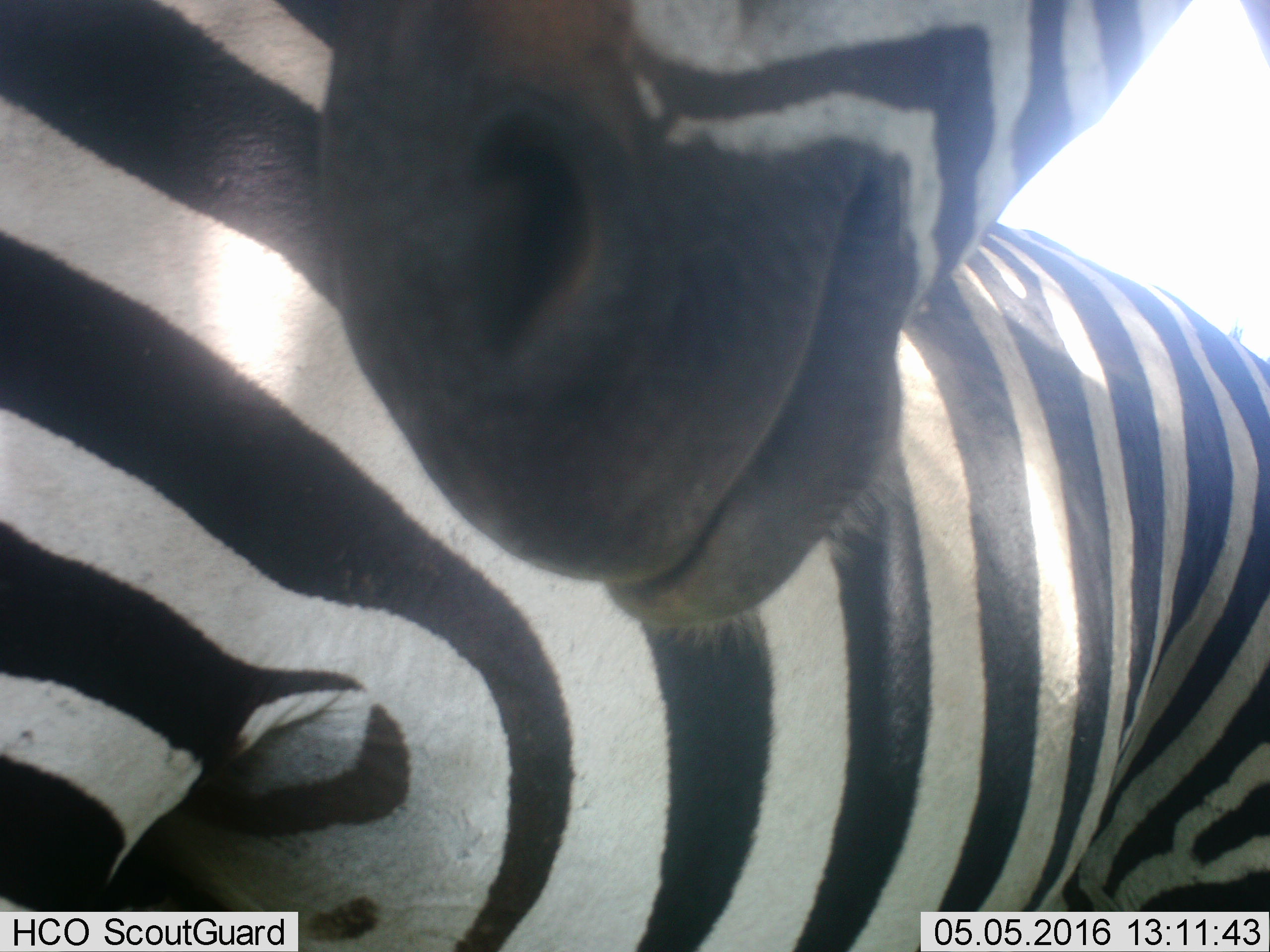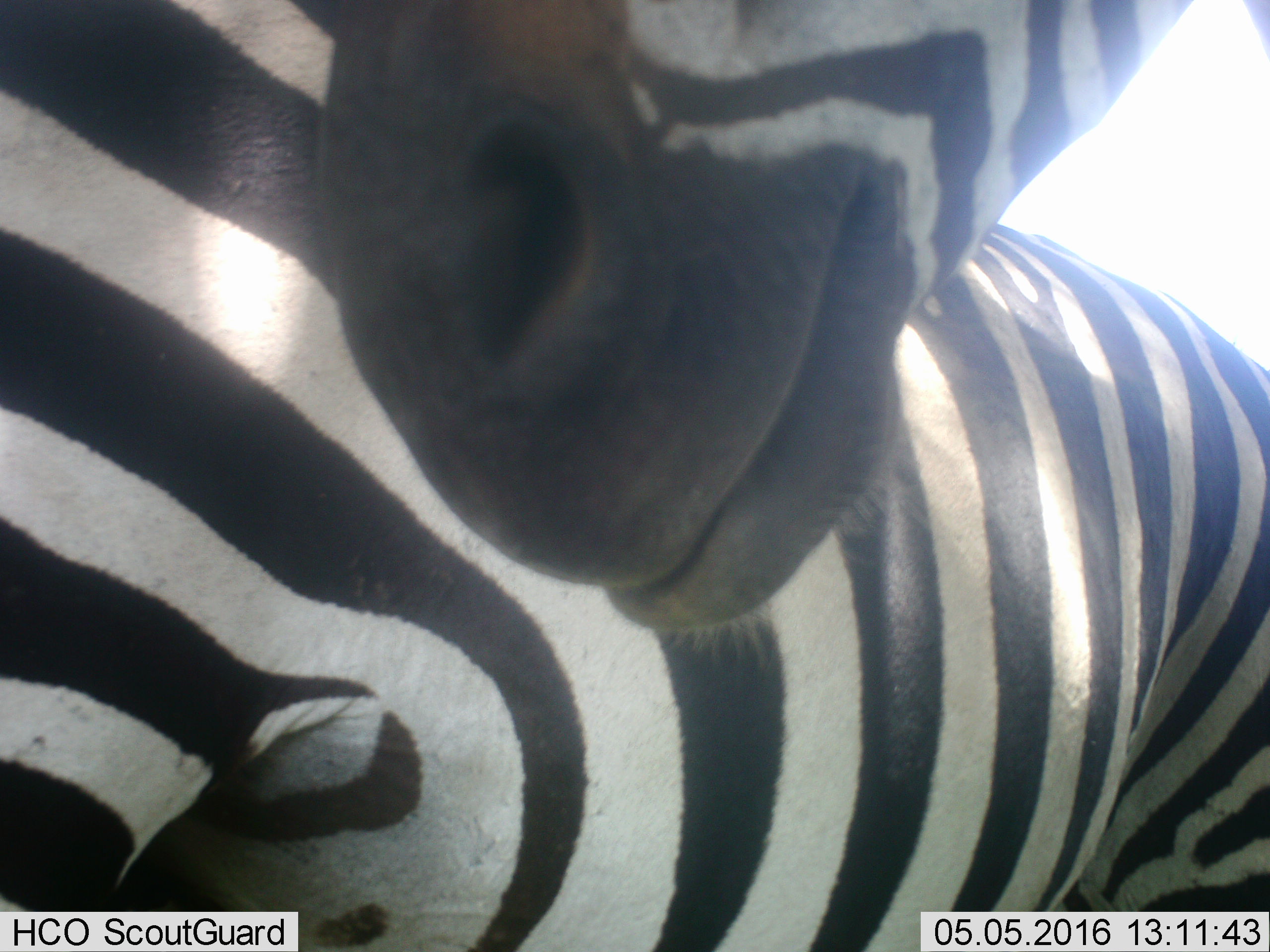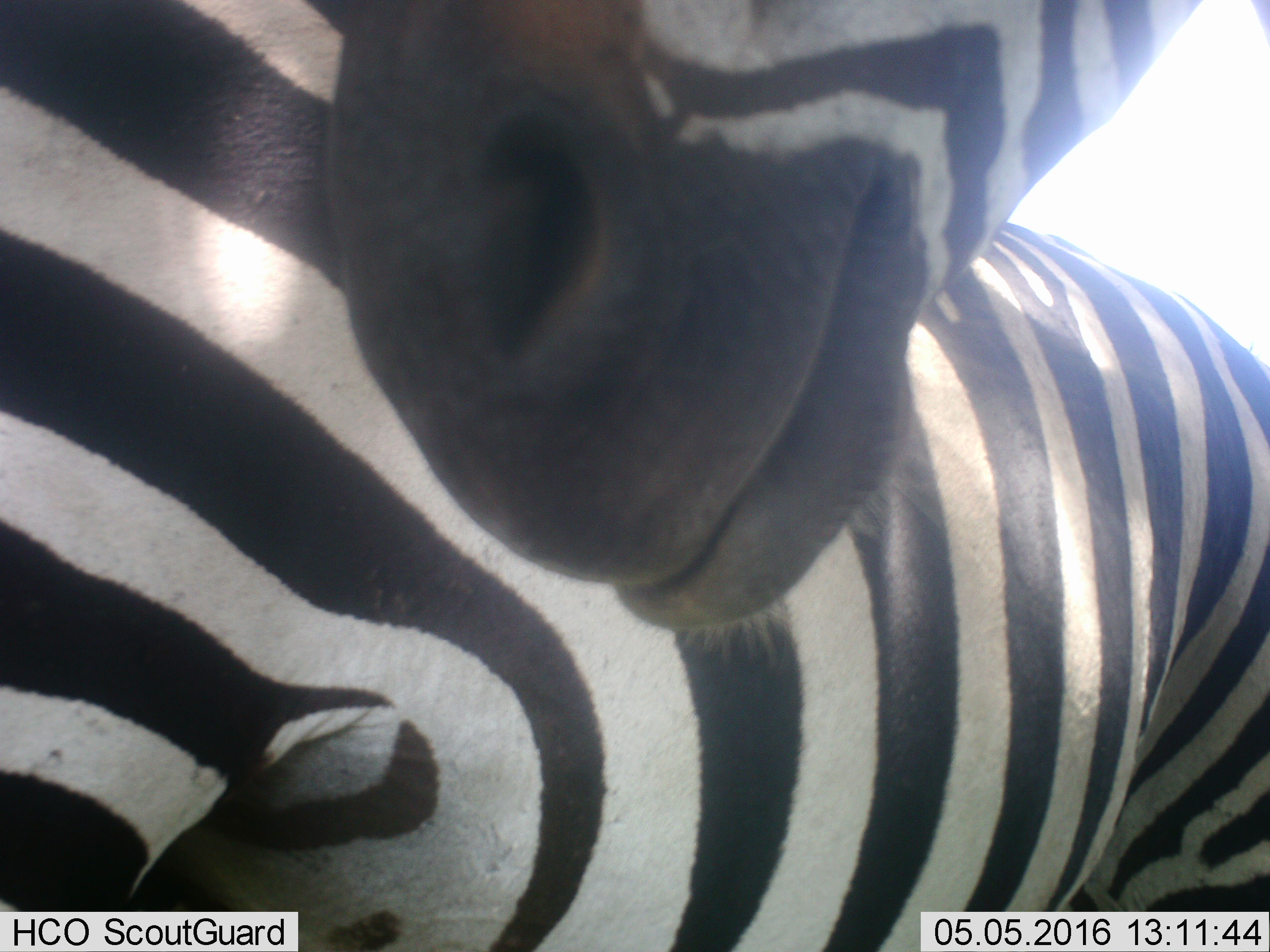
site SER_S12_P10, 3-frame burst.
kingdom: Animalia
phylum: Chordata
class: Mammalia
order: Perissodactyla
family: Equidae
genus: Equus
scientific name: Equus quagga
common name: plains zebra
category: zebraplains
Zebraplains (plains zebra) (Equus quagga), count 2. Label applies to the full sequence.